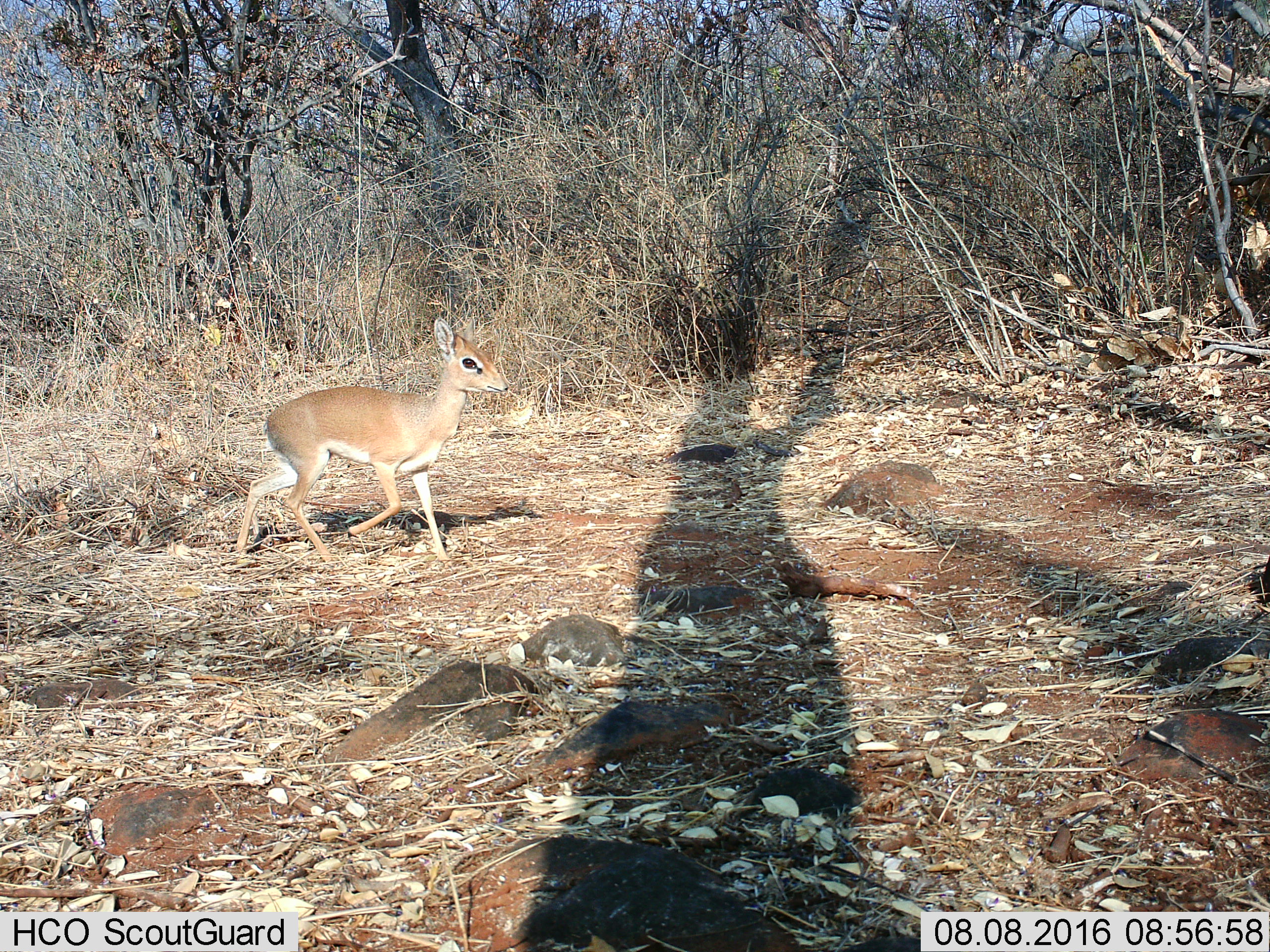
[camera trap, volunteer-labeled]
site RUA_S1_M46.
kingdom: Animalia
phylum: Chordata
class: Mammalia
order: Artiodactyla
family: Bovidae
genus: Madoqua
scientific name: Madoqua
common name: dik-dik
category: dikdik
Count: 1.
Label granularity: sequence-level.